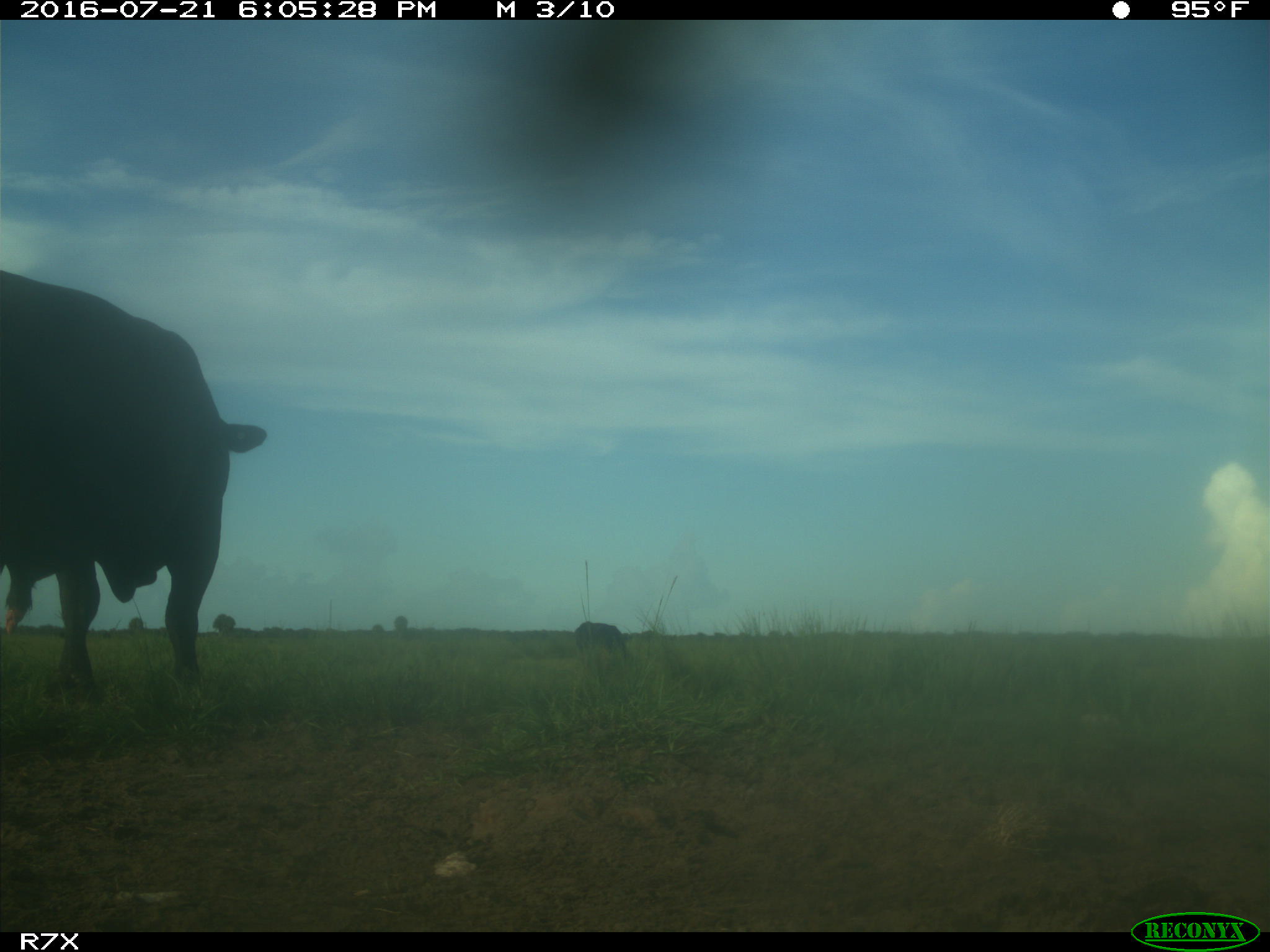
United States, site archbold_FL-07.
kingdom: Animalia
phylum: Chordata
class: Mammalia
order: Artiodactyla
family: Bovidae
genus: Bos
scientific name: Bos taurus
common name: domestic cow